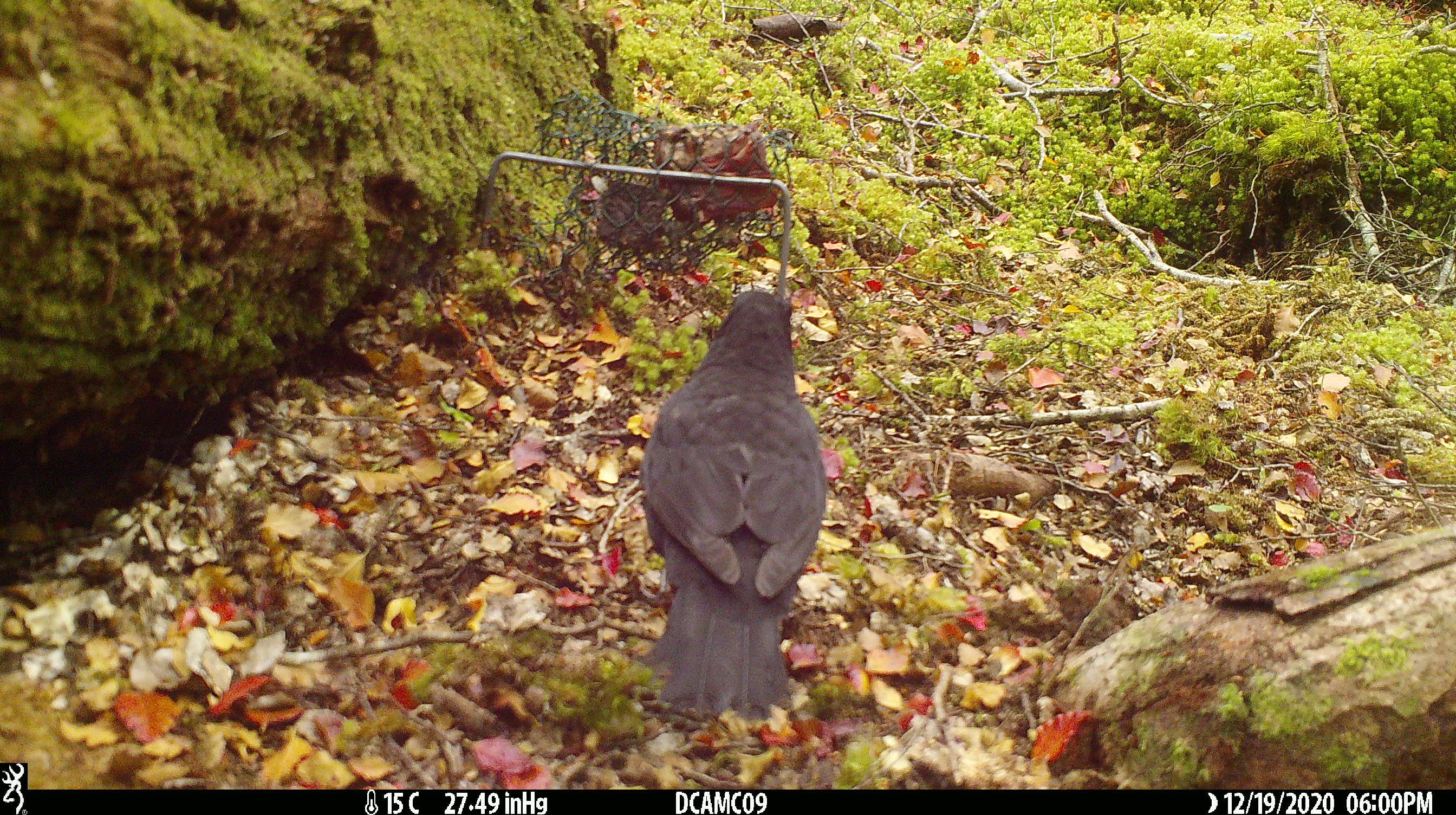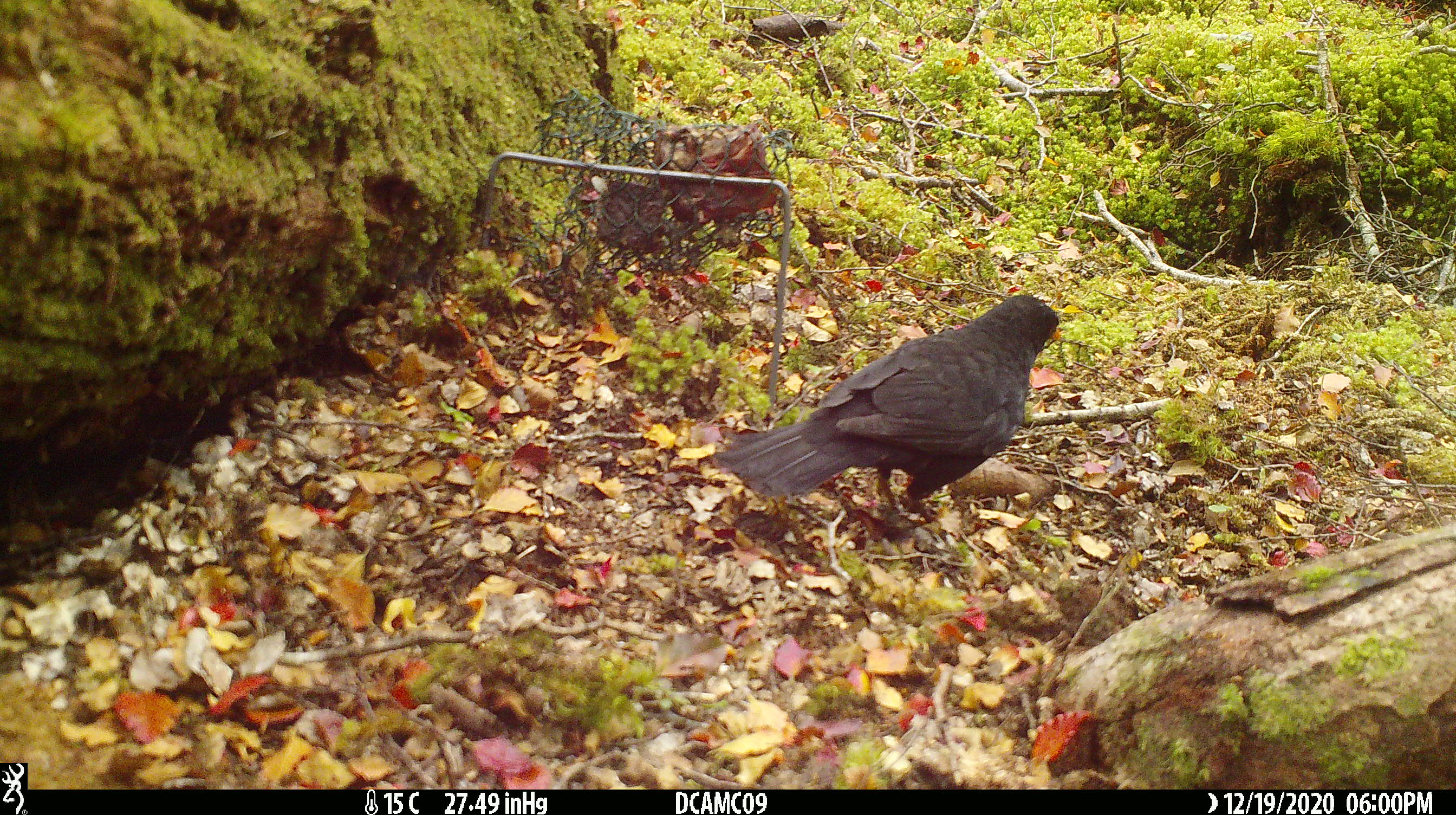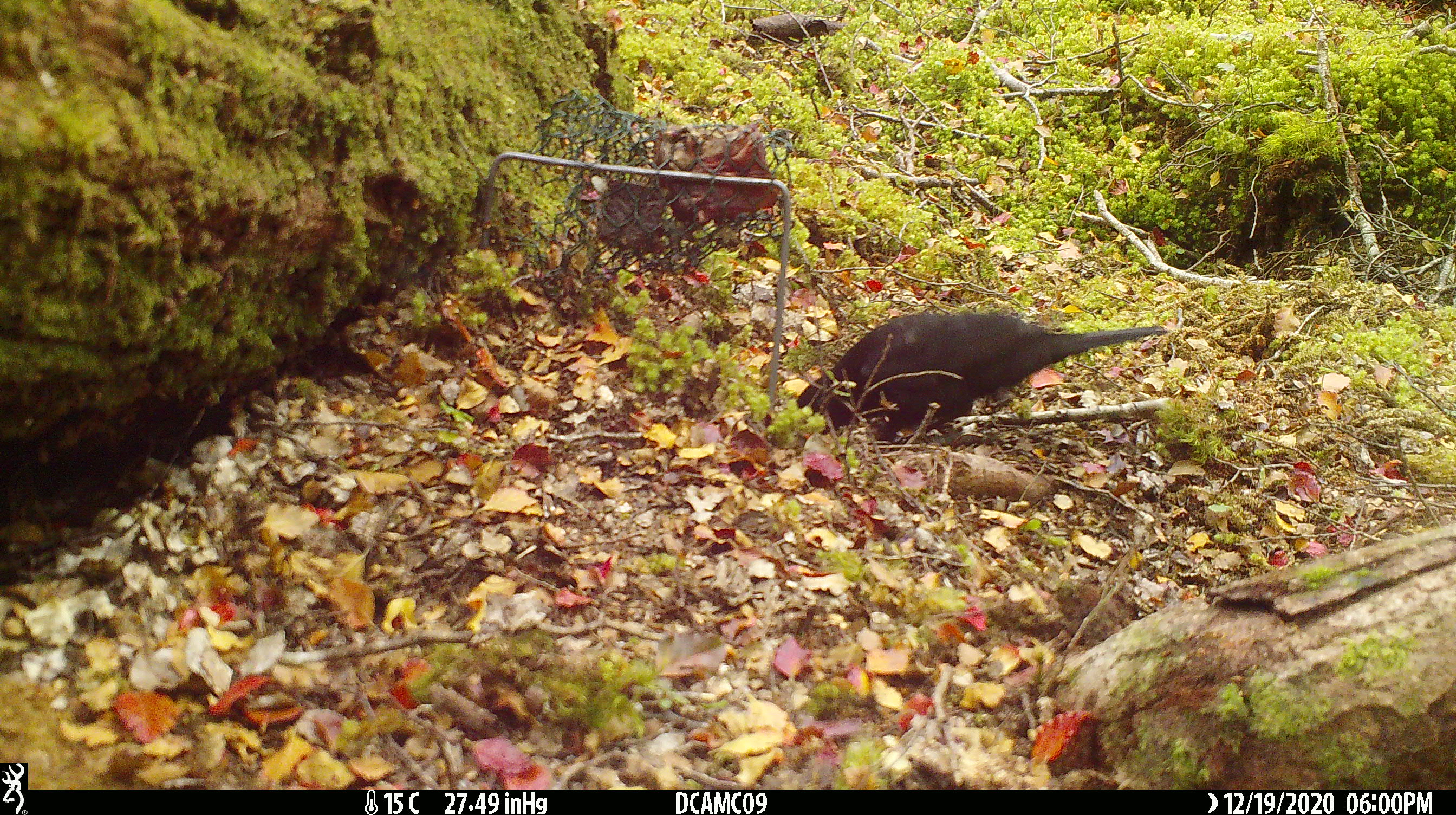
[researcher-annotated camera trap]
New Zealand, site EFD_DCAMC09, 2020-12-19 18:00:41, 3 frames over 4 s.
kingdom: Animalia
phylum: Chordata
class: Aves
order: Passeriformes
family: Turdidae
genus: Turdus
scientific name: Turdus merula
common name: eurasian blackbird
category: blackbird